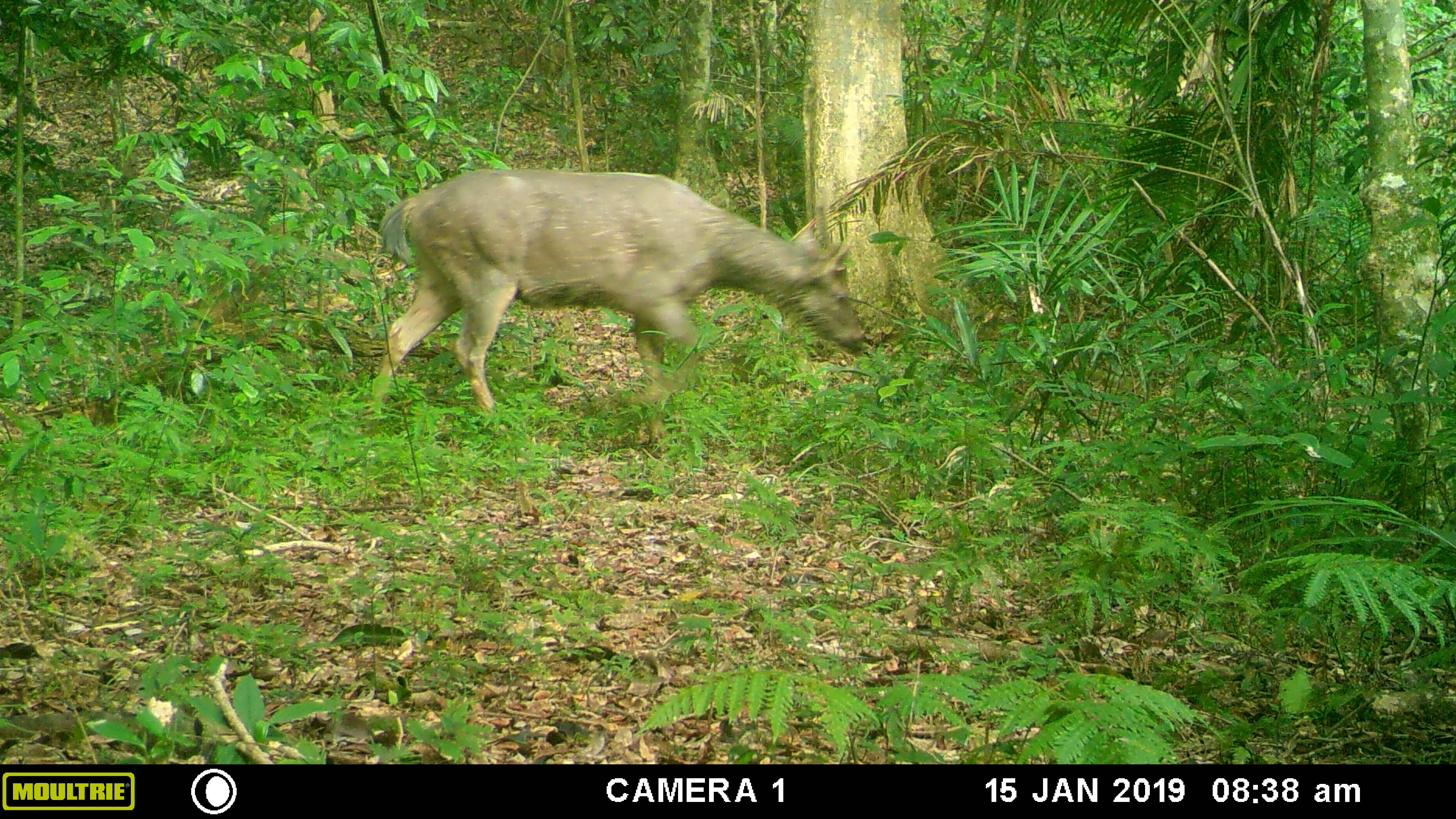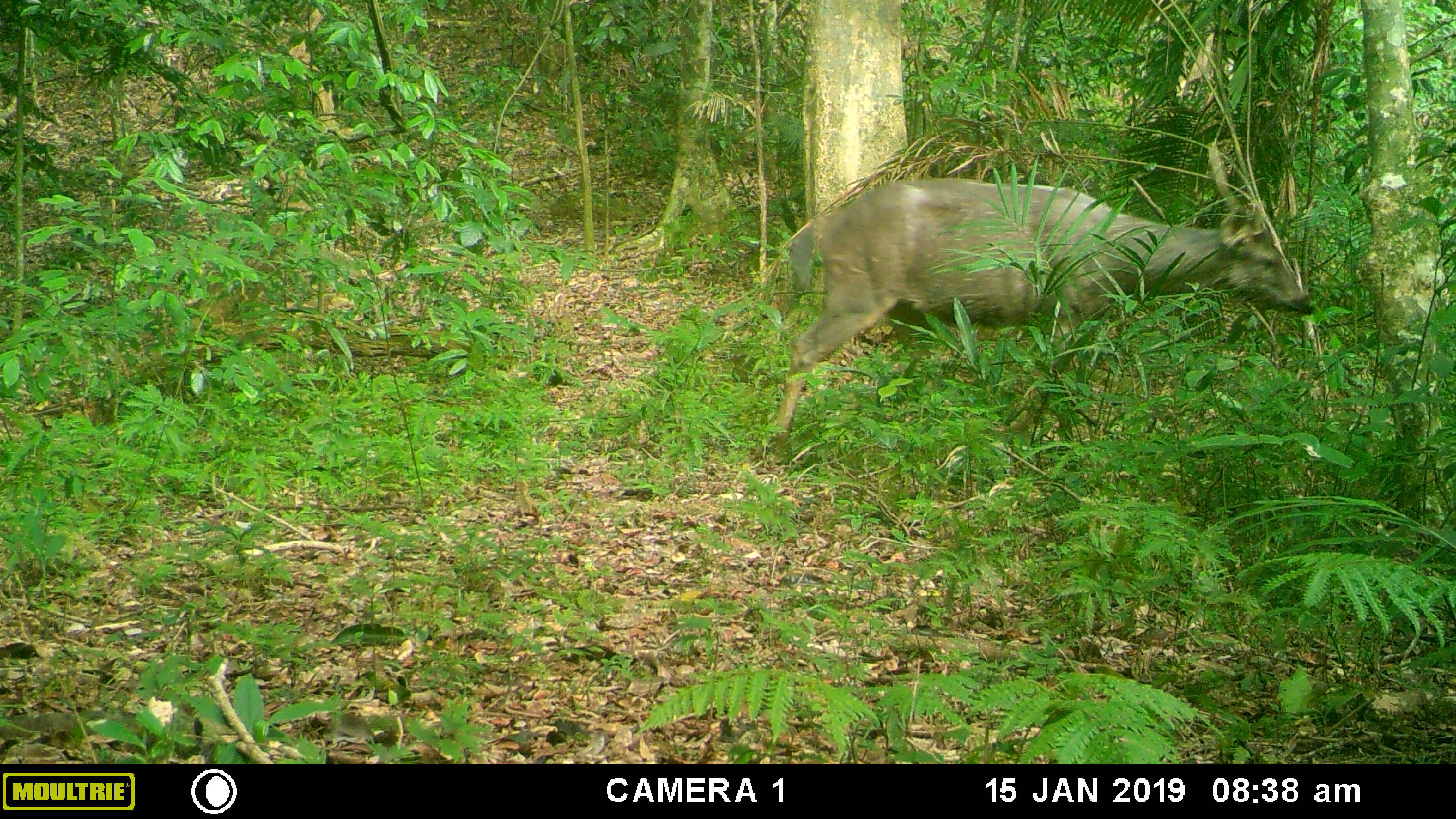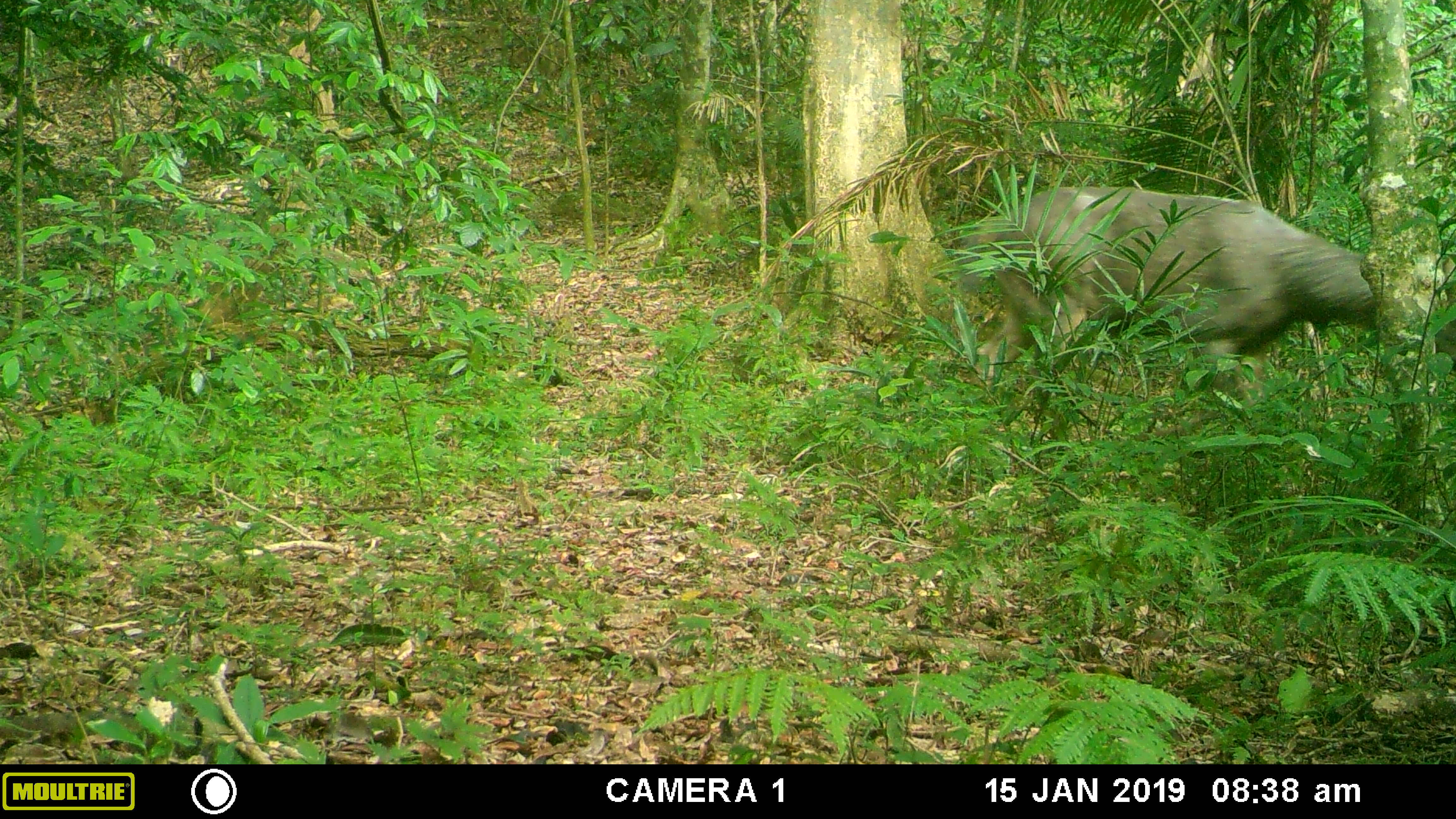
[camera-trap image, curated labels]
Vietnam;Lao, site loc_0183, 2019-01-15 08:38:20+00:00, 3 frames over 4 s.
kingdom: Animalia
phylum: Chordata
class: Mammalia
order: Artiodactyla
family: Cervidae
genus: Rusa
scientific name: Rusa unicolor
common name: sambar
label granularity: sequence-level